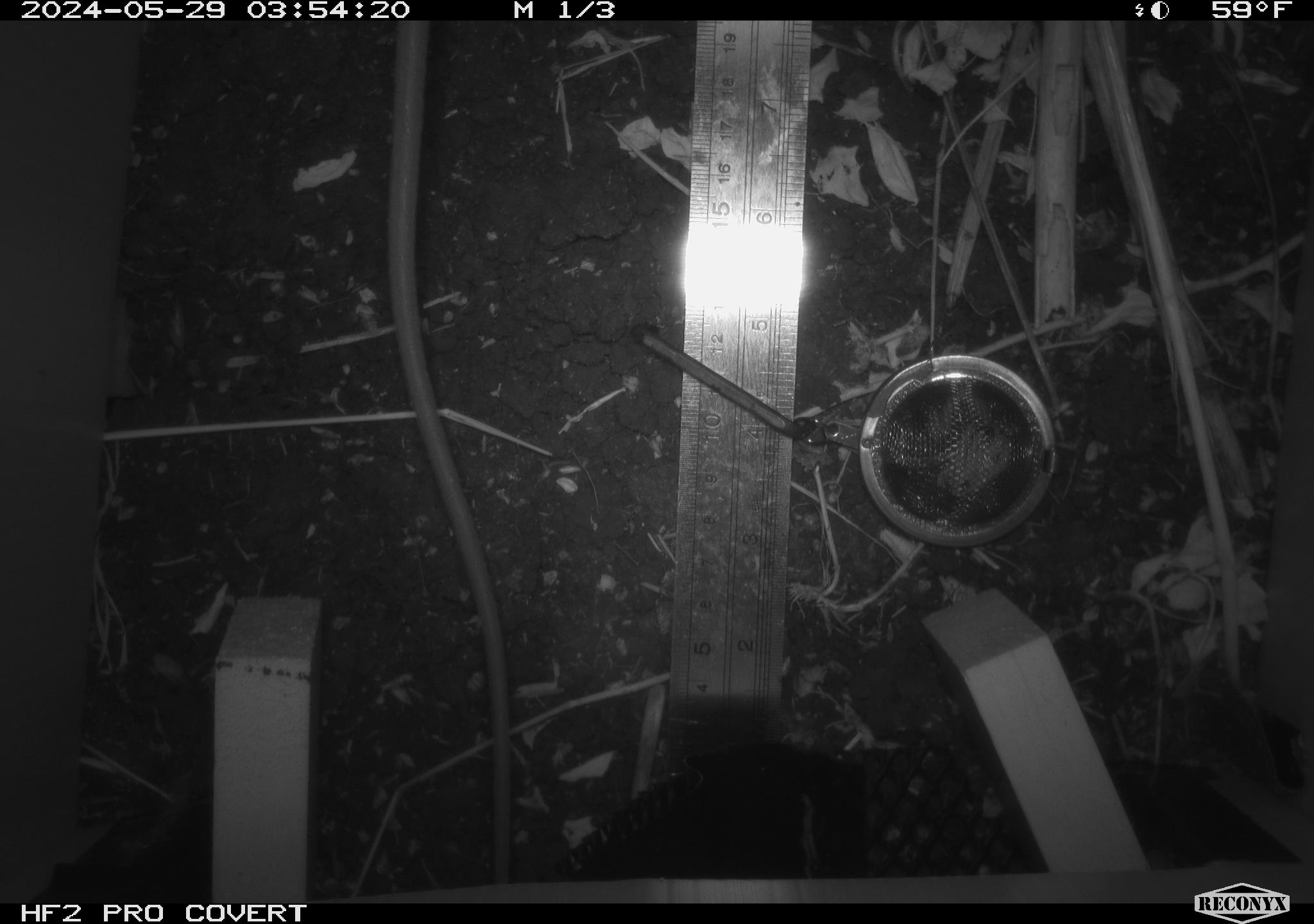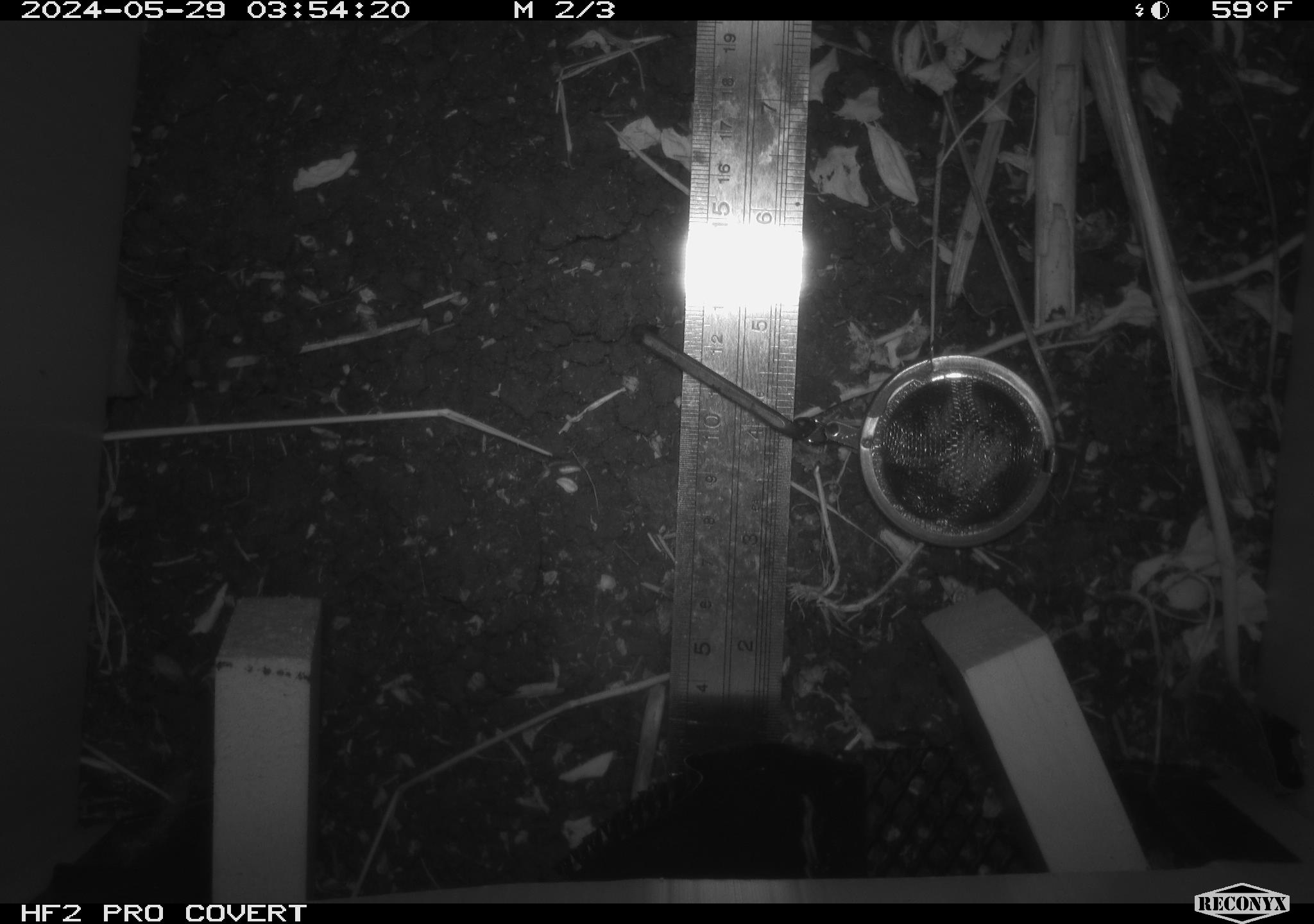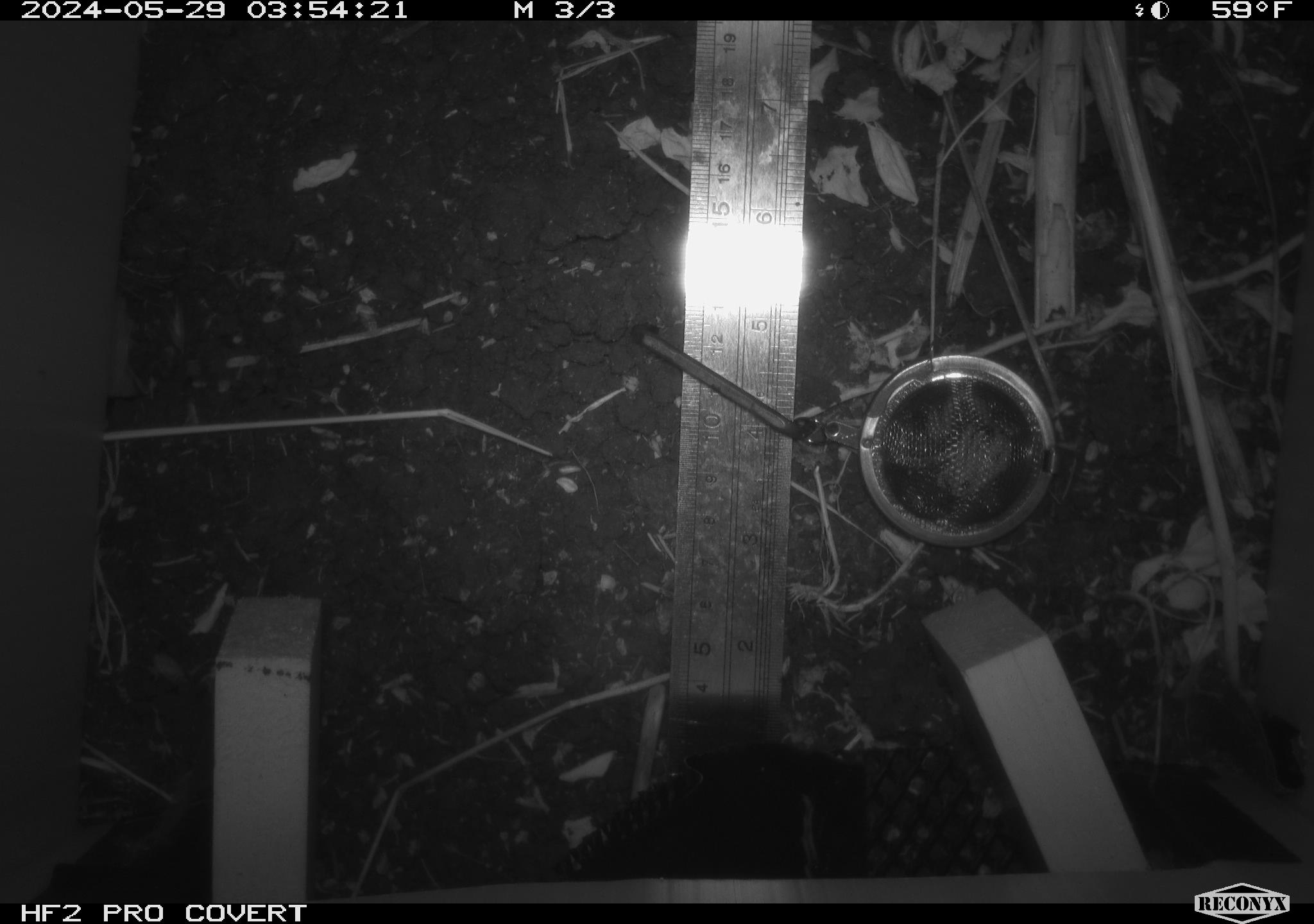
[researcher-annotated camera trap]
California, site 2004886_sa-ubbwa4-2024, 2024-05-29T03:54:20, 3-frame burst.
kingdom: Animalia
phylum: Chordata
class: Mammalia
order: Rodentia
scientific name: Rodentia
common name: woodrat or rat or mouse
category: woodrat or rat or mouse species